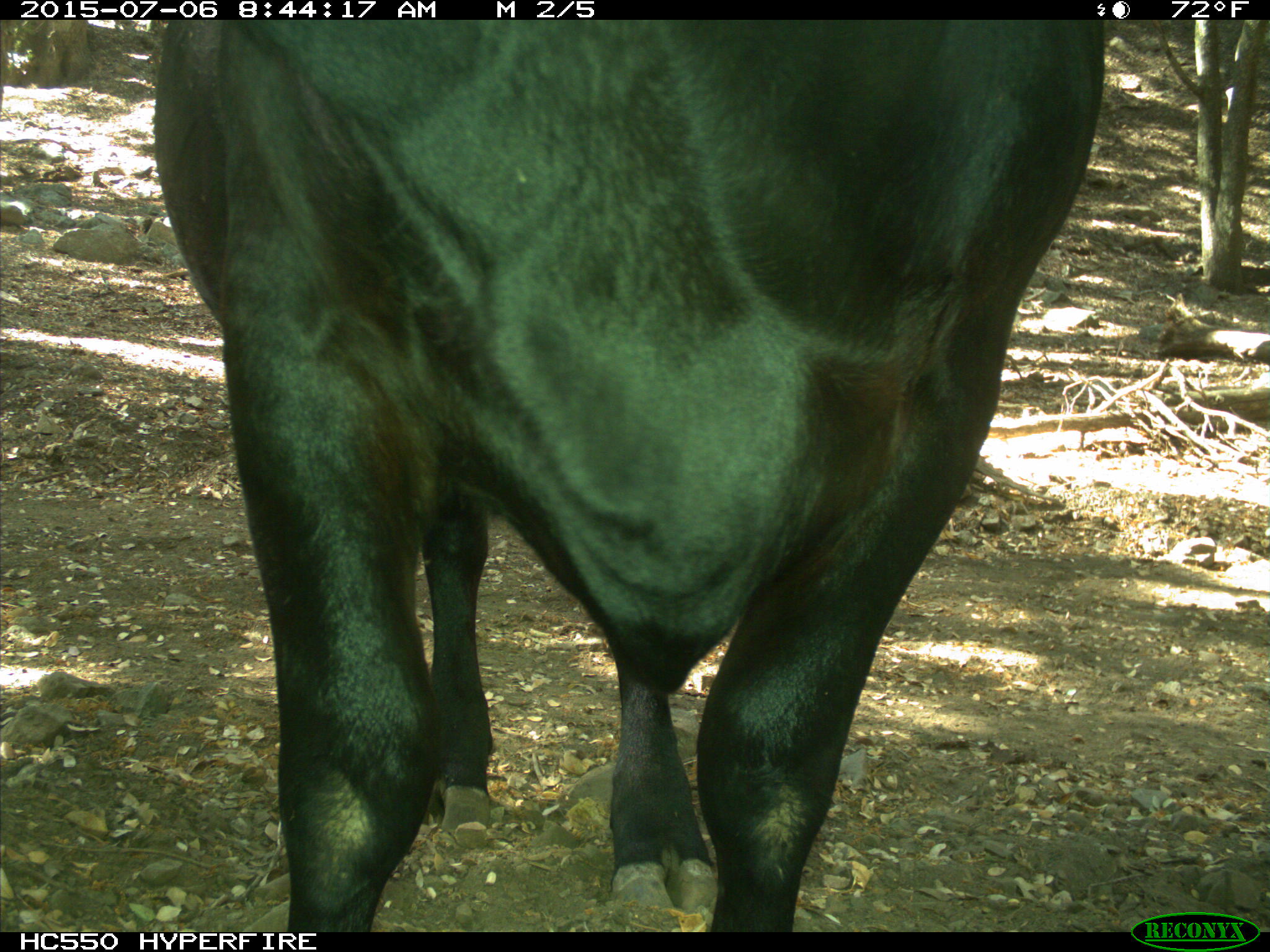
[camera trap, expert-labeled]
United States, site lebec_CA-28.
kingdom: Animalia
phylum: Chordata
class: Mammalia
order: Artiodactyla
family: Bovidae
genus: Bos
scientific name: Bos taurus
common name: domestic cow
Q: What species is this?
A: Bos taurus (domestic cow).